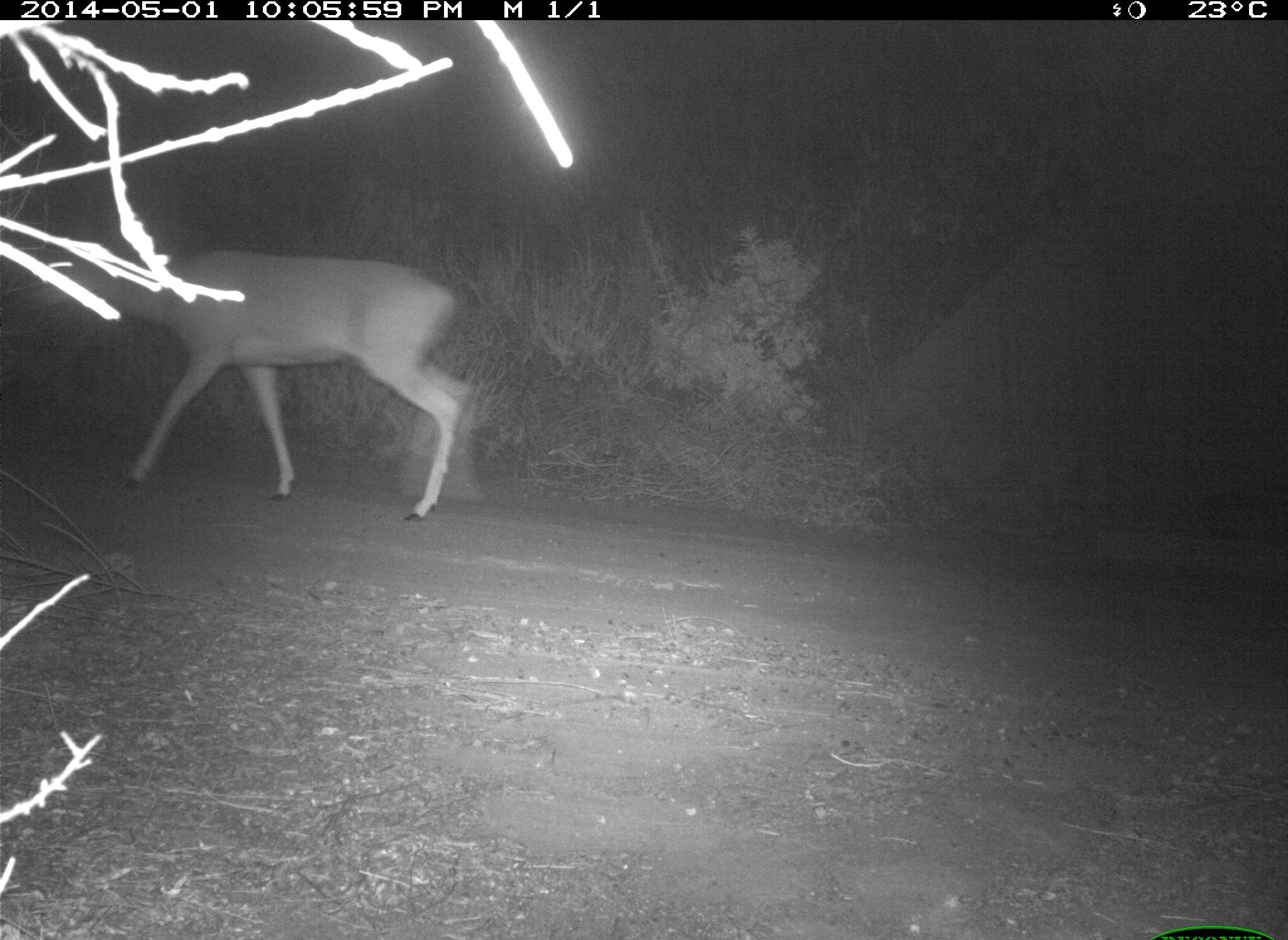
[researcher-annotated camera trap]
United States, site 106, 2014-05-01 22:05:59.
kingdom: Animalia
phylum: Chordata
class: Mammalia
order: Artiodactyla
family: Cervidae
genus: Odocoileus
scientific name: Odocoileus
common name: deer